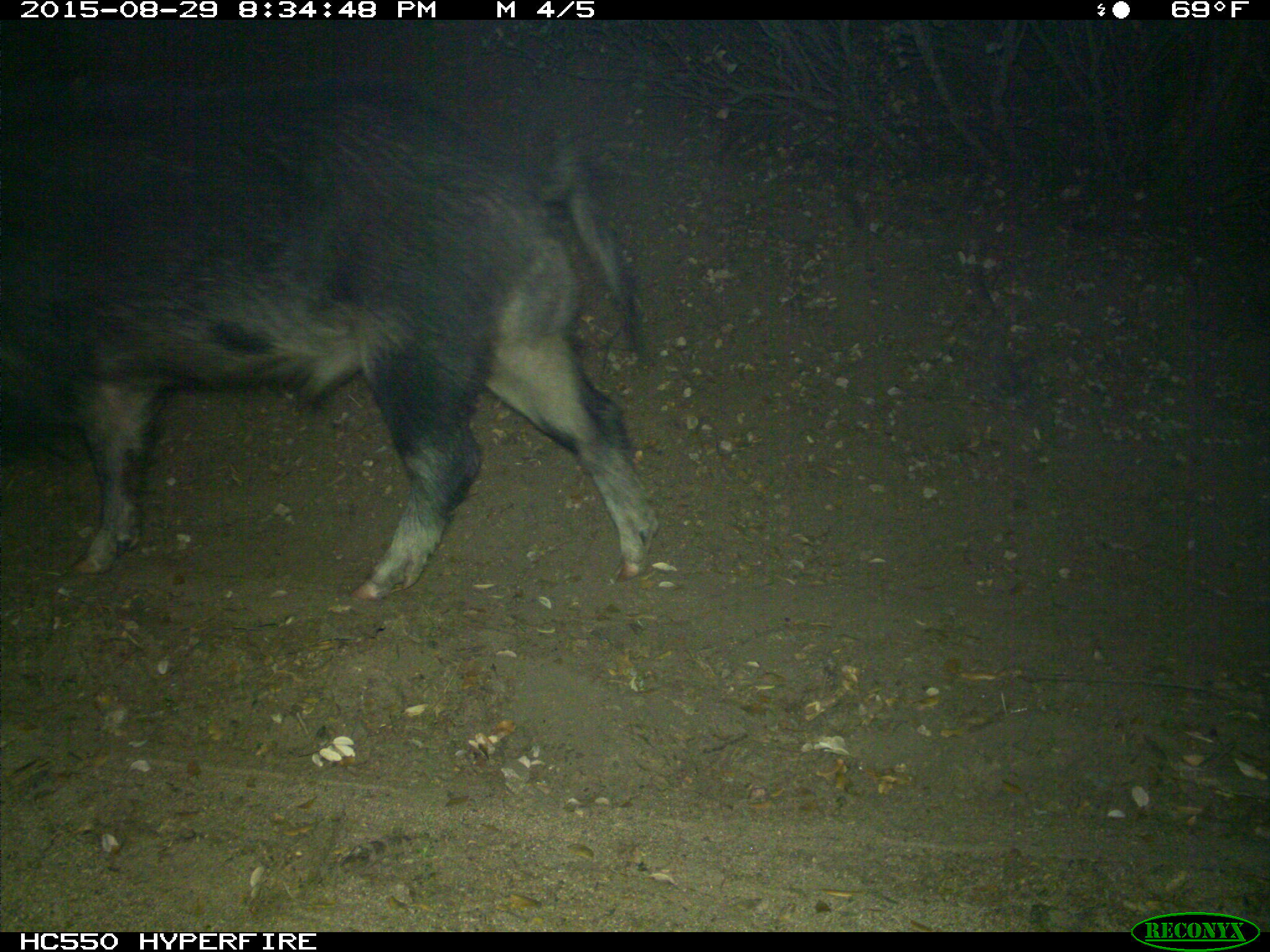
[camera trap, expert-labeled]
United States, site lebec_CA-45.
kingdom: Animalia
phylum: Chordata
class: Mammalia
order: Artiodactyla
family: Suidae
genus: Sus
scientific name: Sus scrofa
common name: wild boar